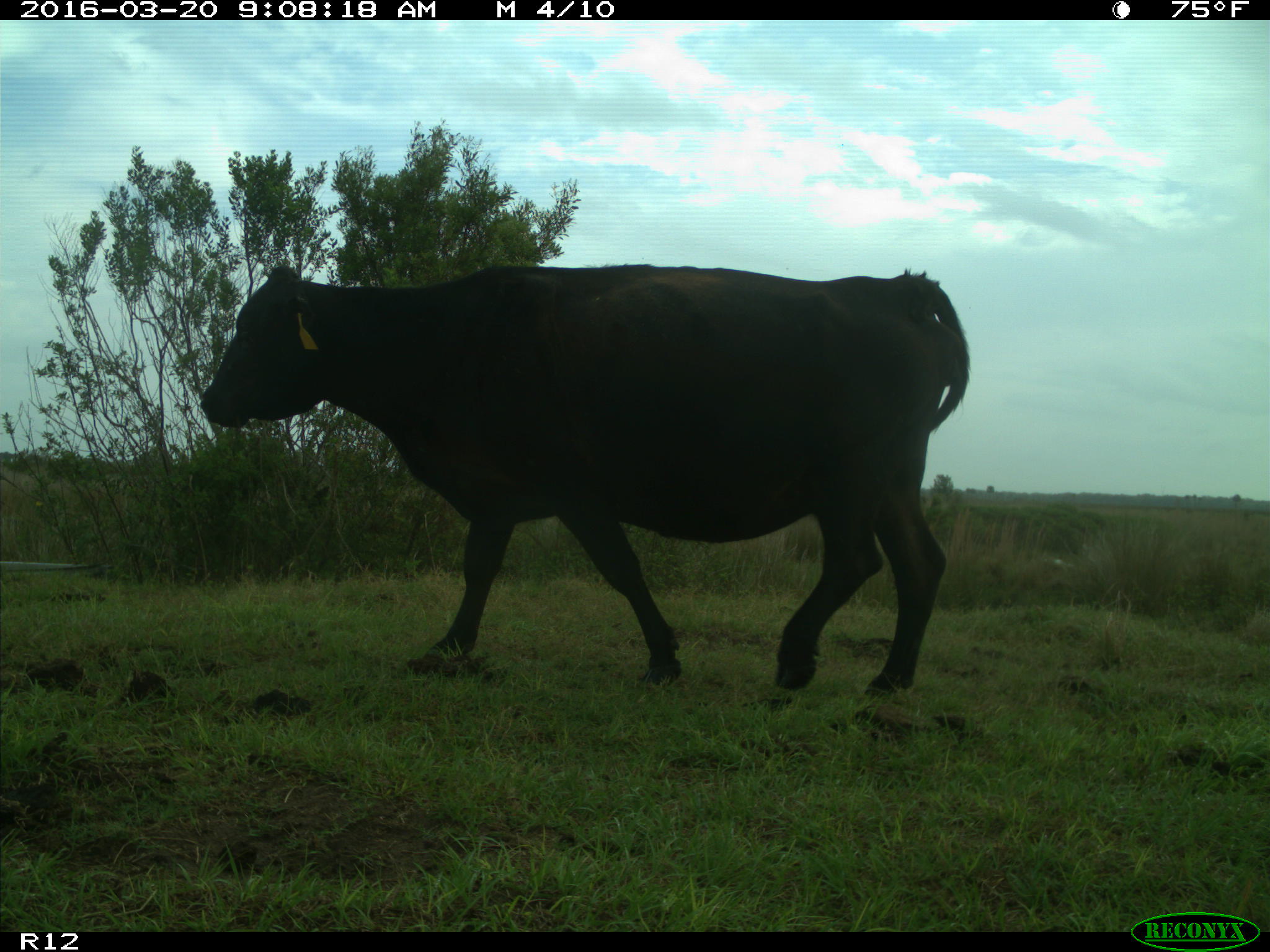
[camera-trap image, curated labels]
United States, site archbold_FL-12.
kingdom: Animalia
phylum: Chordata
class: Mammalia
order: Artiodactyla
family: Bovidae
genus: Bos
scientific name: Bos taurus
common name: domestic cow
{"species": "Bos taurus (domestic cow)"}